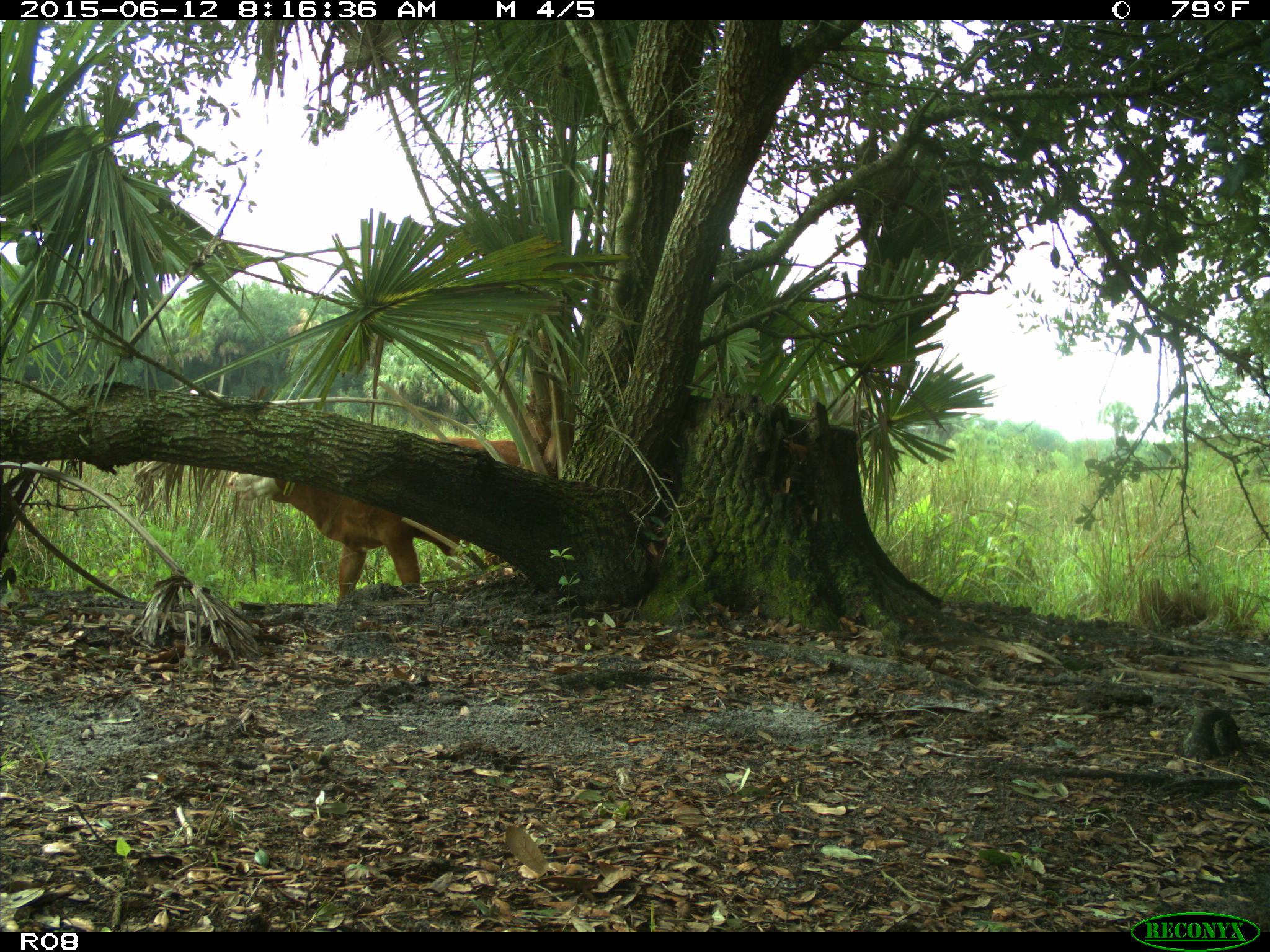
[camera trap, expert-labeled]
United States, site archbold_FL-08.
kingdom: Animalia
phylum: Chordata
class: Mammalia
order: Artiodactyla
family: Bovidae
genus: Bos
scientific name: Bos taurus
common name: domestic cow